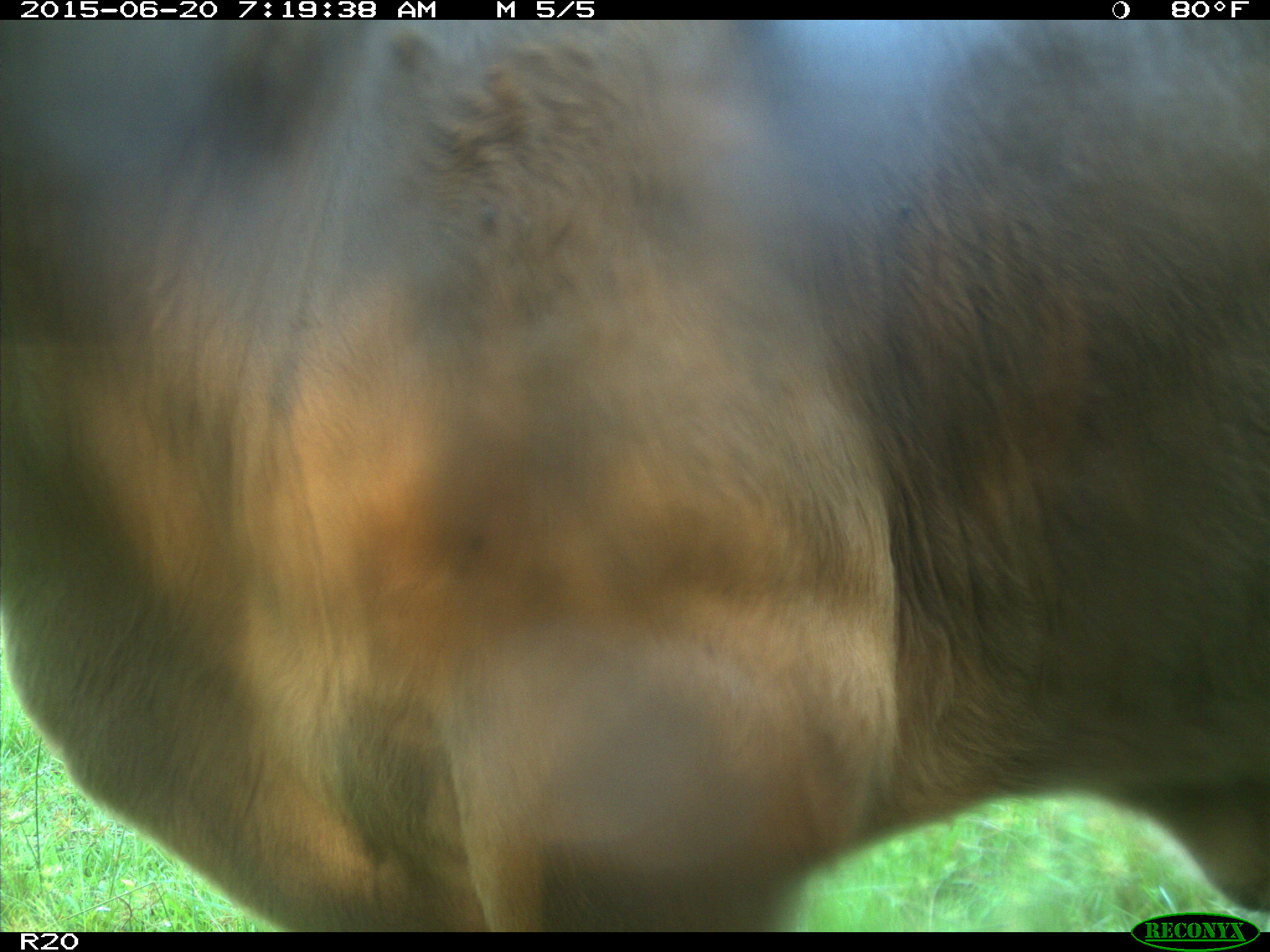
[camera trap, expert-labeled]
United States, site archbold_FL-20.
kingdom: Animalia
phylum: Chordata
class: Mammalia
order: Artiodactyla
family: Bovidae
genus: Bos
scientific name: Bos taurus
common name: domestic cow